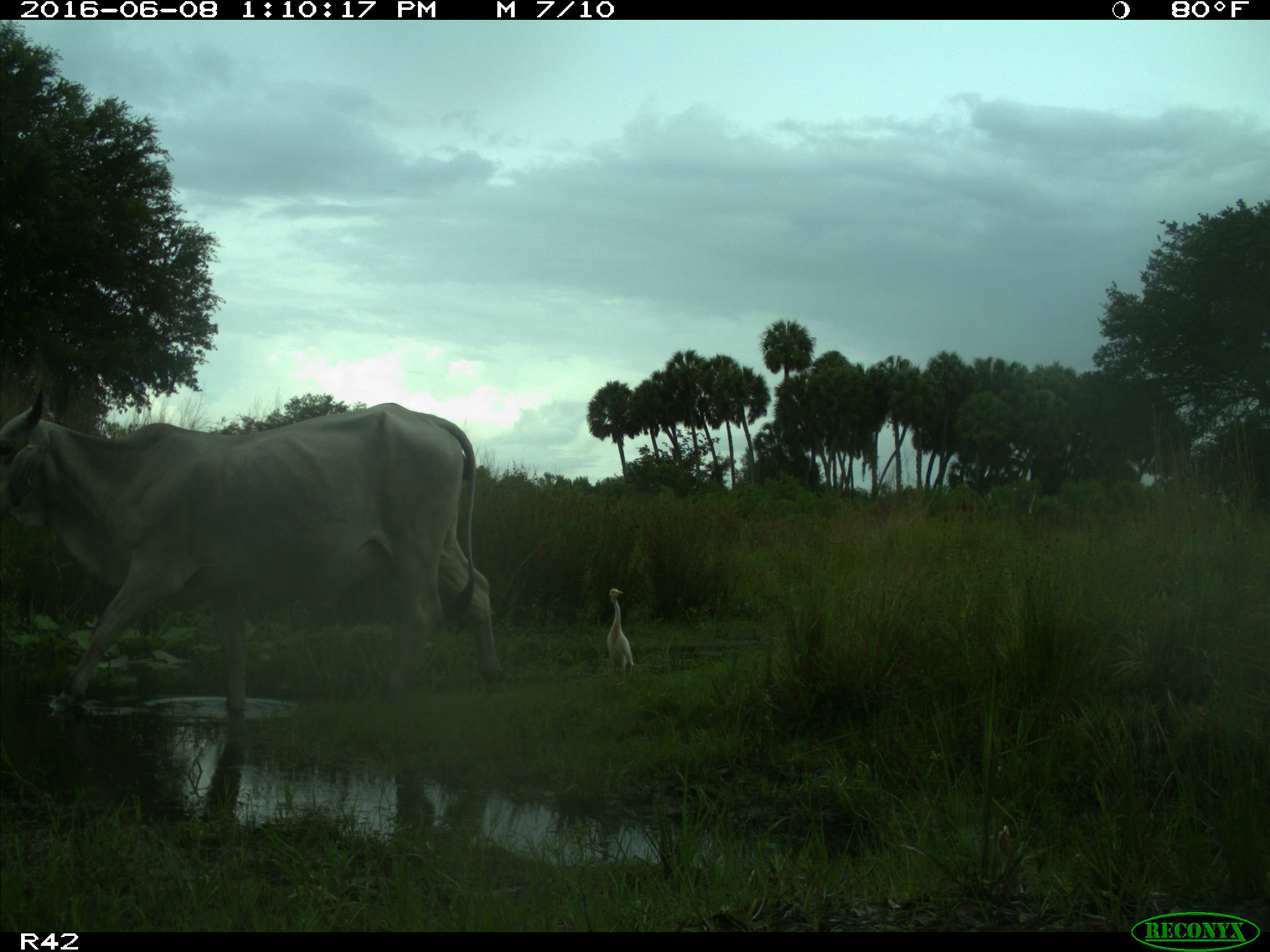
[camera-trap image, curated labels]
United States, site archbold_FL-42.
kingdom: Animalia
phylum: Chordata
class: Mammalia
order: Artiodactyla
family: Bovidae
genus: Bos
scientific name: Bos taurus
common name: domestic cow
Bos taurus (domestic cow).